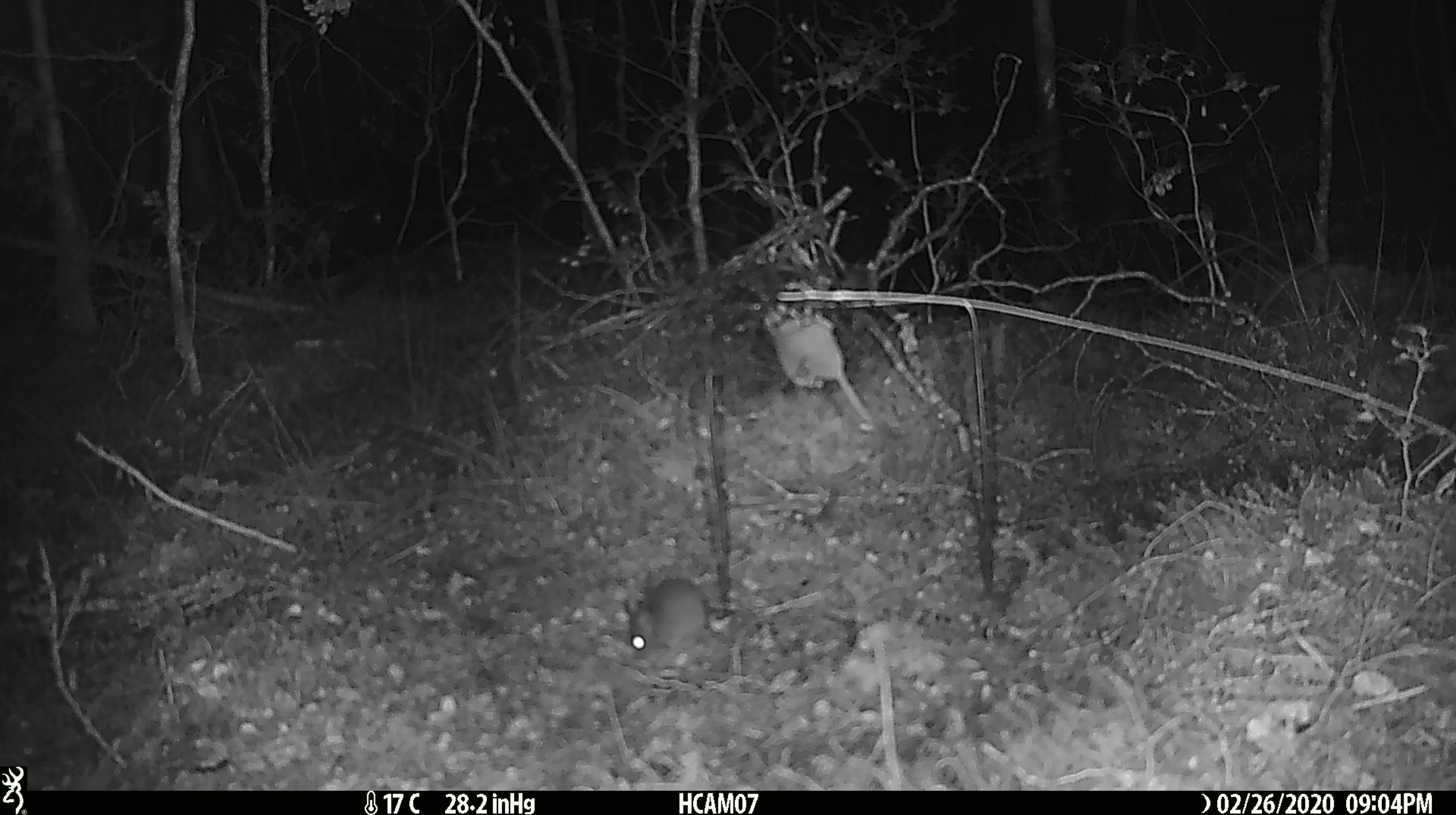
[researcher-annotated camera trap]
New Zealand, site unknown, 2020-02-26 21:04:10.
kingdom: Animalia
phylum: Chordata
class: Mammalia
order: Rodentia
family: Muridae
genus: Mus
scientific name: Mus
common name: mouse